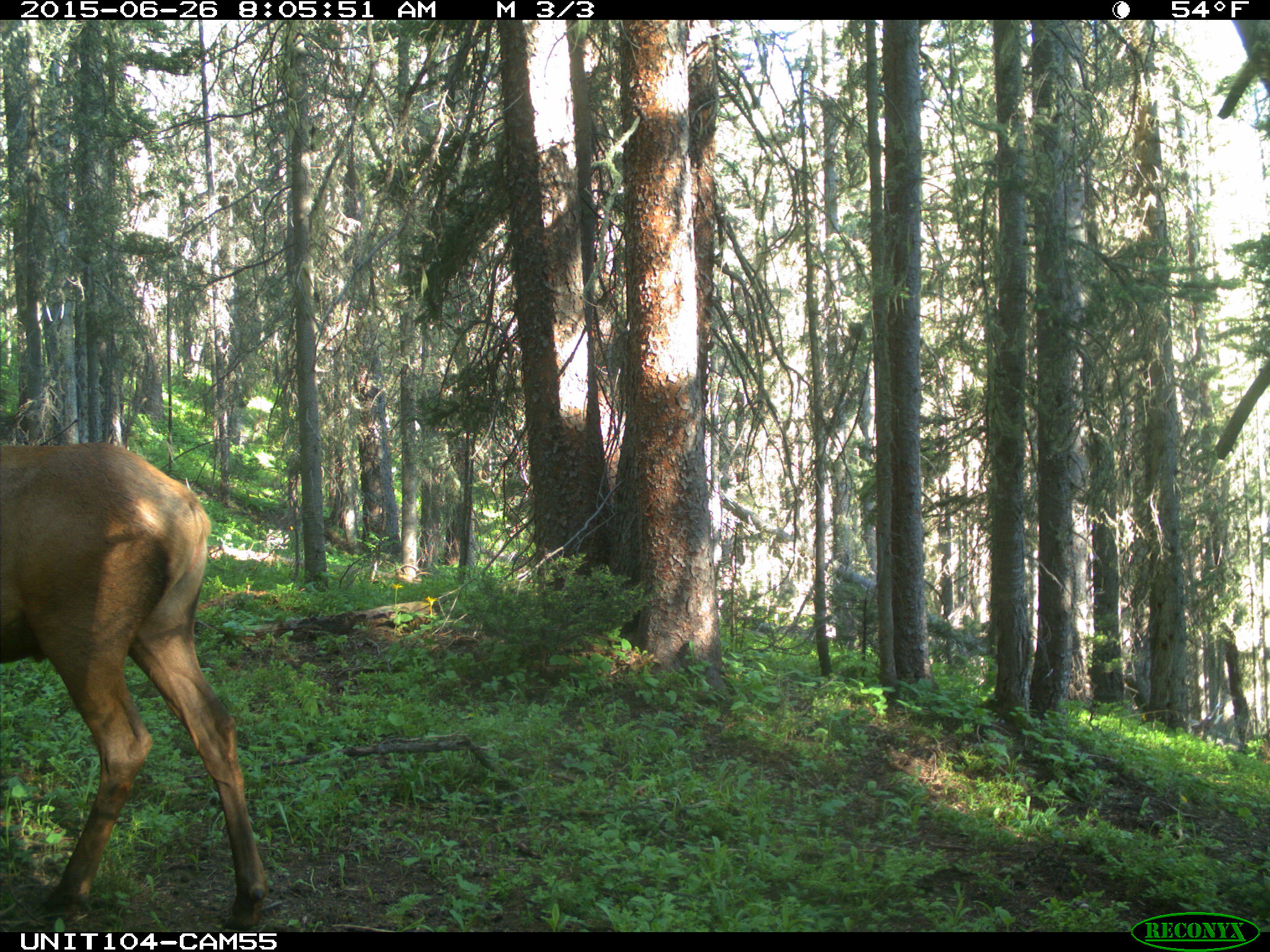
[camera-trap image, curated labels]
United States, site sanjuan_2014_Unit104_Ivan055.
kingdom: Animalia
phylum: Chordata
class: Mammalia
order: Artiodactyla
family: Cervidae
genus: Cervus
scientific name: Cervus elaphus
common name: red deer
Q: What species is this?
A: Cervus elaphus (red deer).